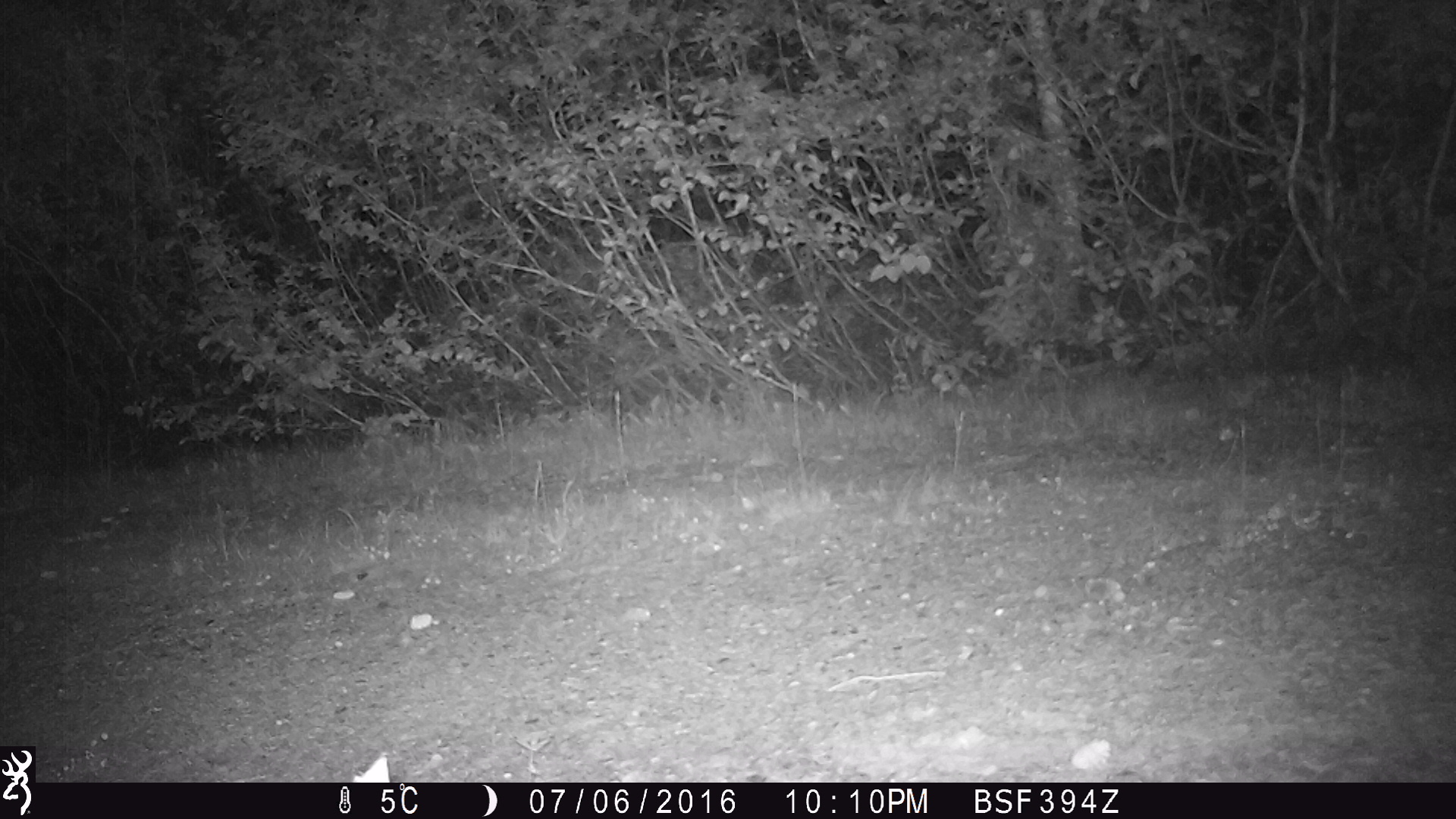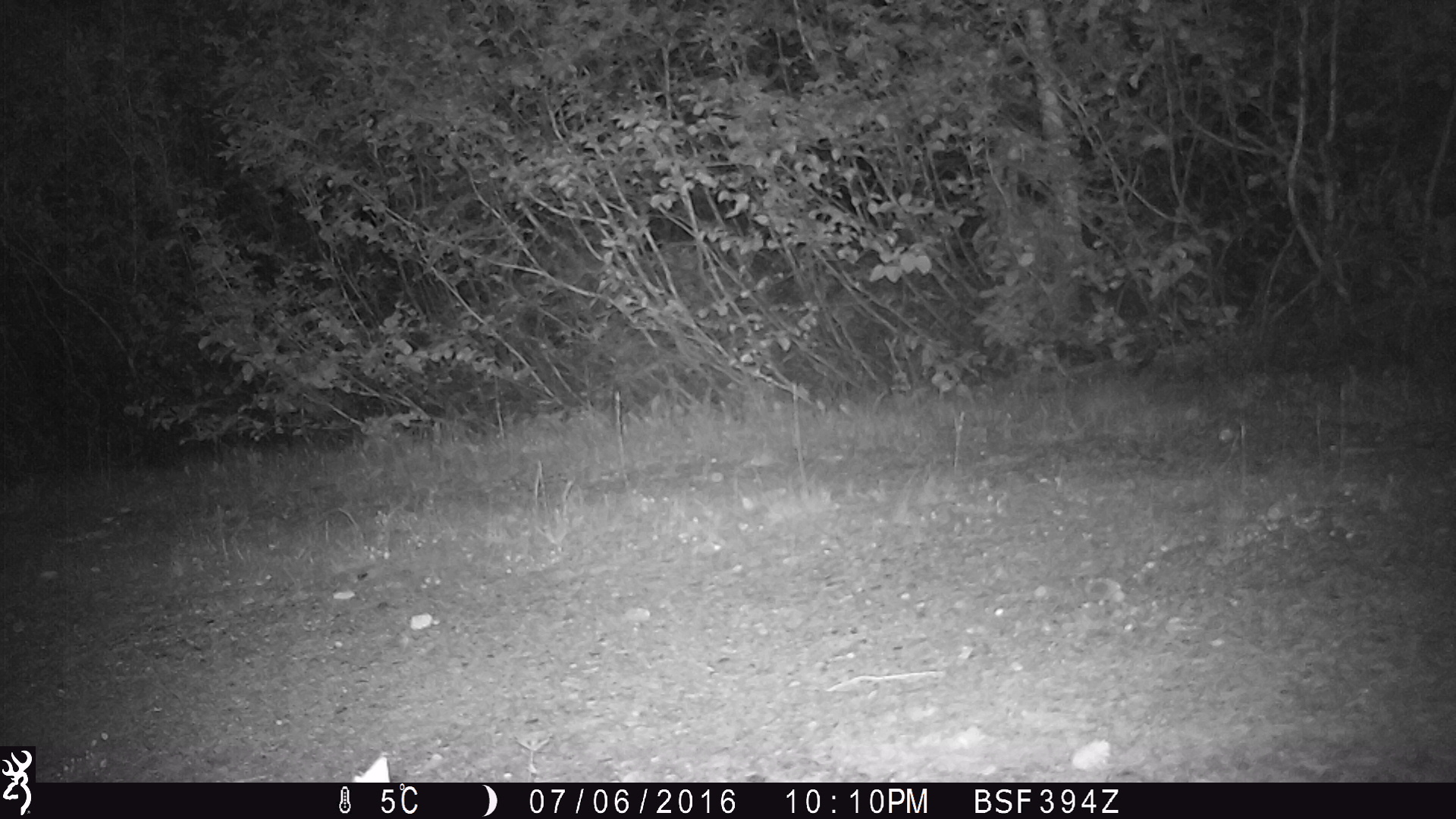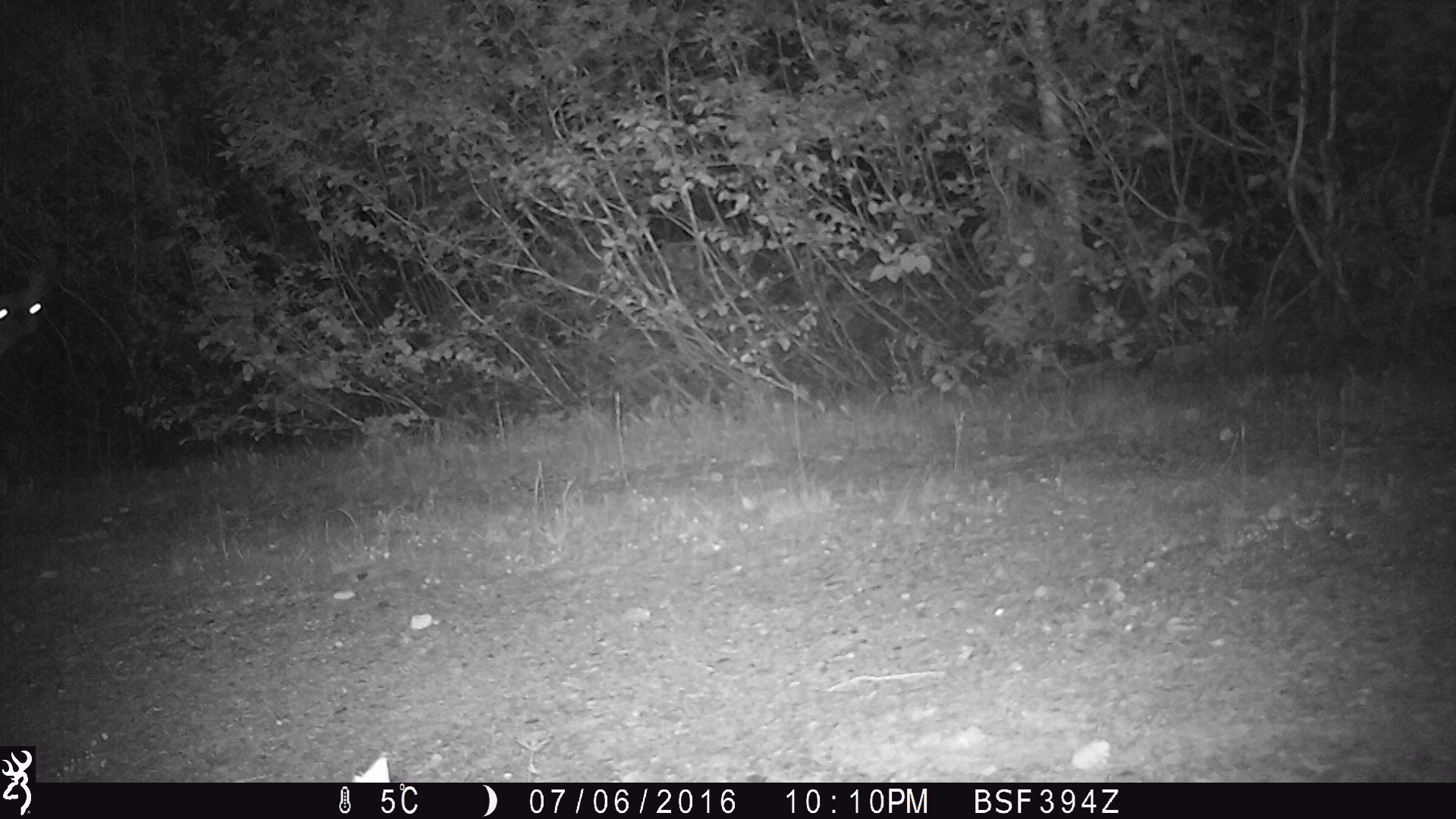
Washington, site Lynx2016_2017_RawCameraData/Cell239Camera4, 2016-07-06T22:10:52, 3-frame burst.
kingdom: Animalia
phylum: Chordata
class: Mammalia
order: Artiodactyla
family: Cervidae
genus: Odocoileus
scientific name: Odocoileus hemionus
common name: mule deer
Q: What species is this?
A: Odocoileus hemionus (mule deer).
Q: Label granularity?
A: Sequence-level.